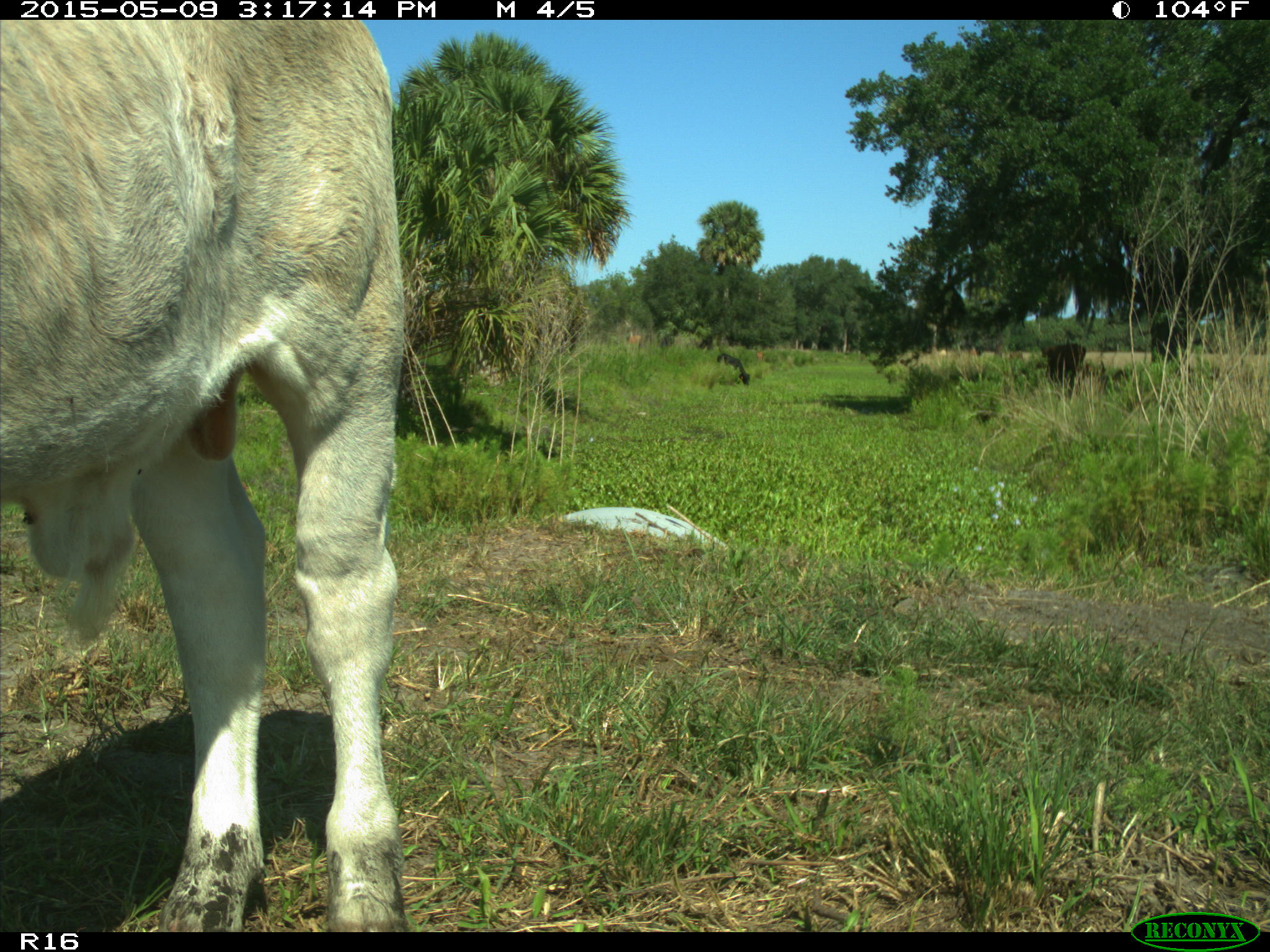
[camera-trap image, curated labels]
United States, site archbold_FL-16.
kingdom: Animalia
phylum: Chordata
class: Mammalia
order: Artiodactyla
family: Bovidae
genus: Bos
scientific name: Bos taurus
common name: domestic cow